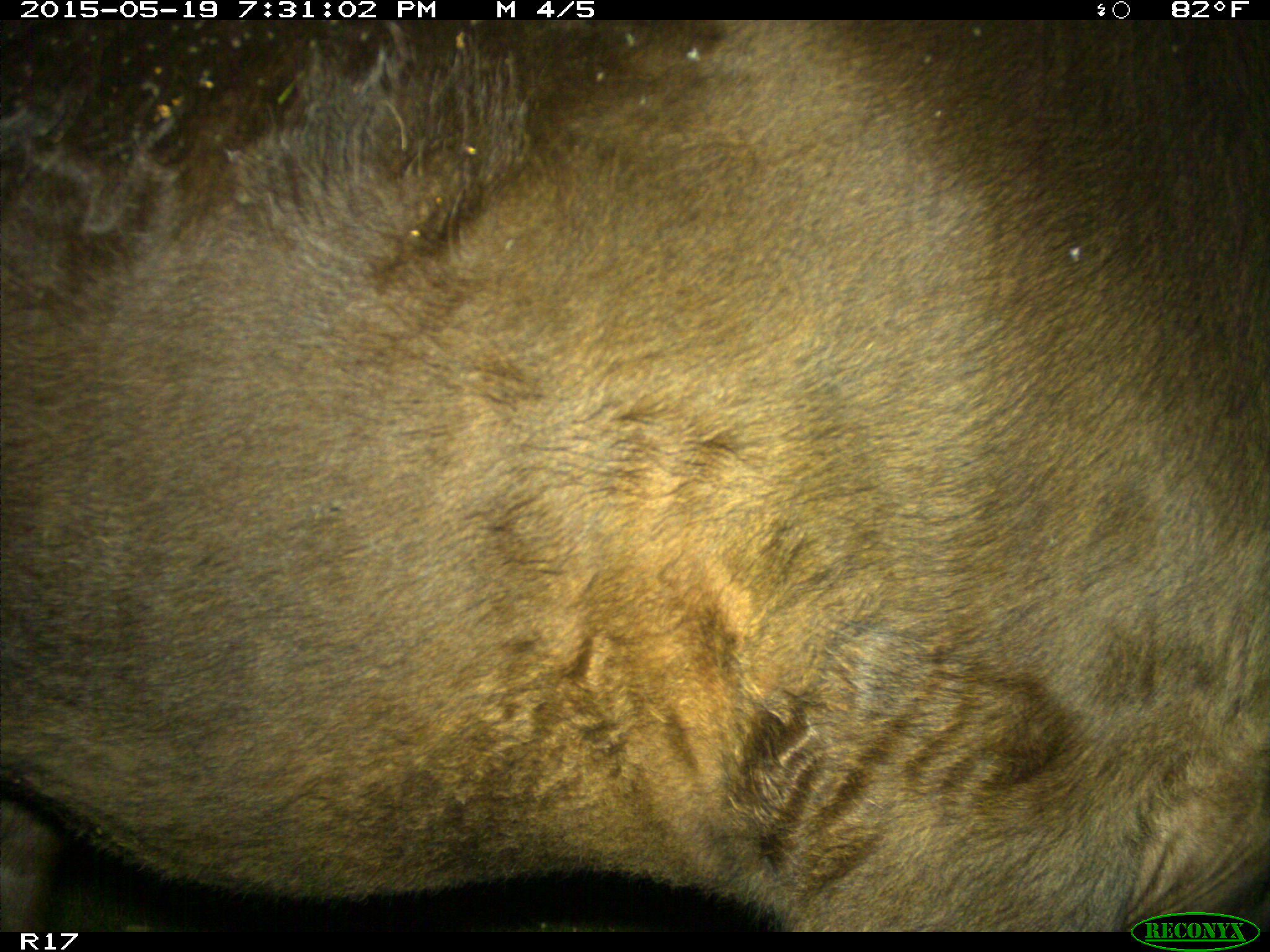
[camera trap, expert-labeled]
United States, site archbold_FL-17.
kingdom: Animalia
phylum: Chordata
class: Mammalia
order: Artiodactyla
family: Bovidae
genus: Bos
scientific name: Bos taurus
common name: domestic cow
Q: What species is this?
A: Bos taurus (domestic cow).